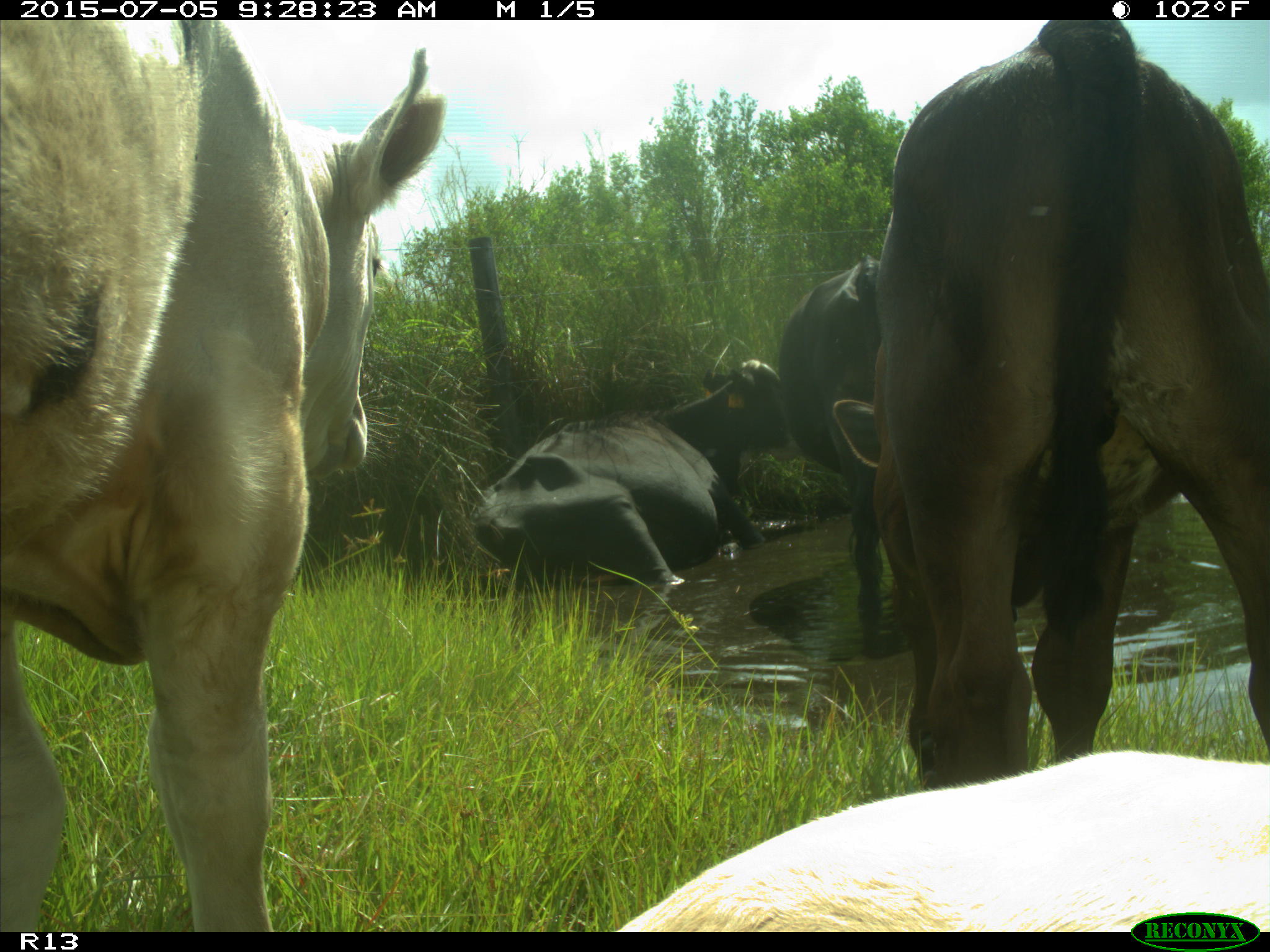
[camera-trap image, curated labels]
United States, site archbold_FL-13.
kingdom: Animalia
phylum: Chordata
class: Mammalia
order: Artiodactyla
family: Bovidae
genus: Bos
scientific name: Bos taurus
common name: domestic cow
Bos taurus (domestic cow).